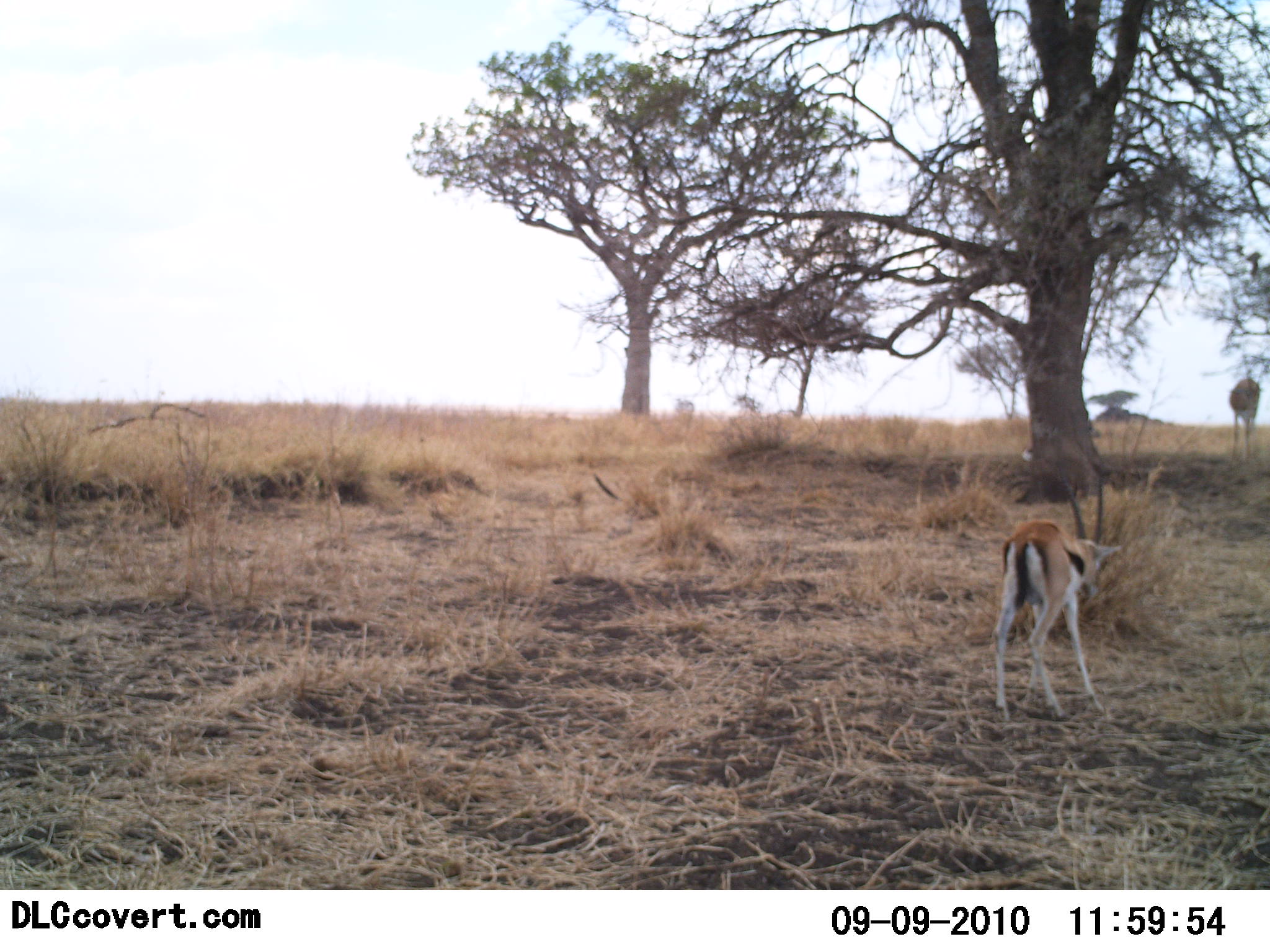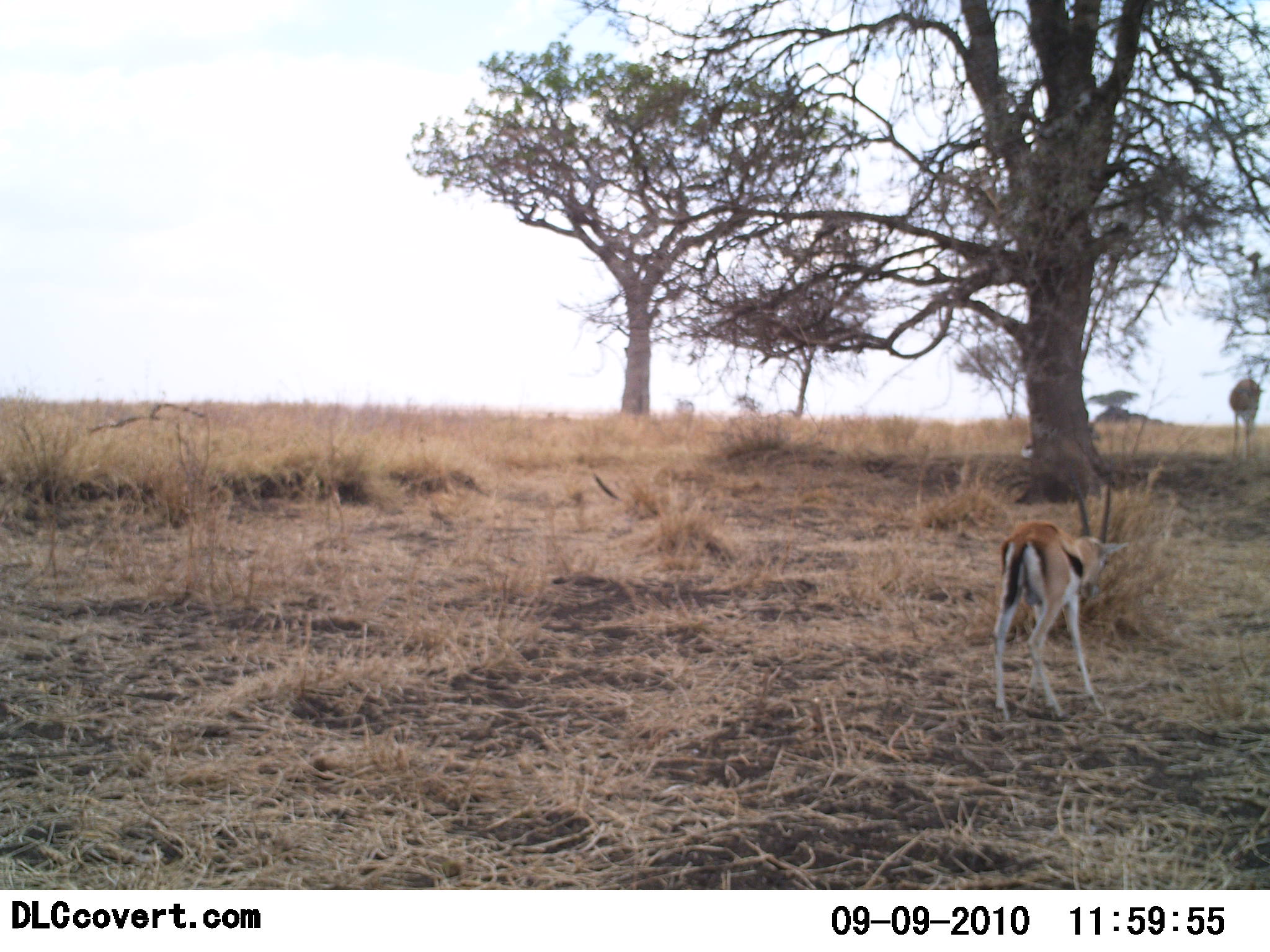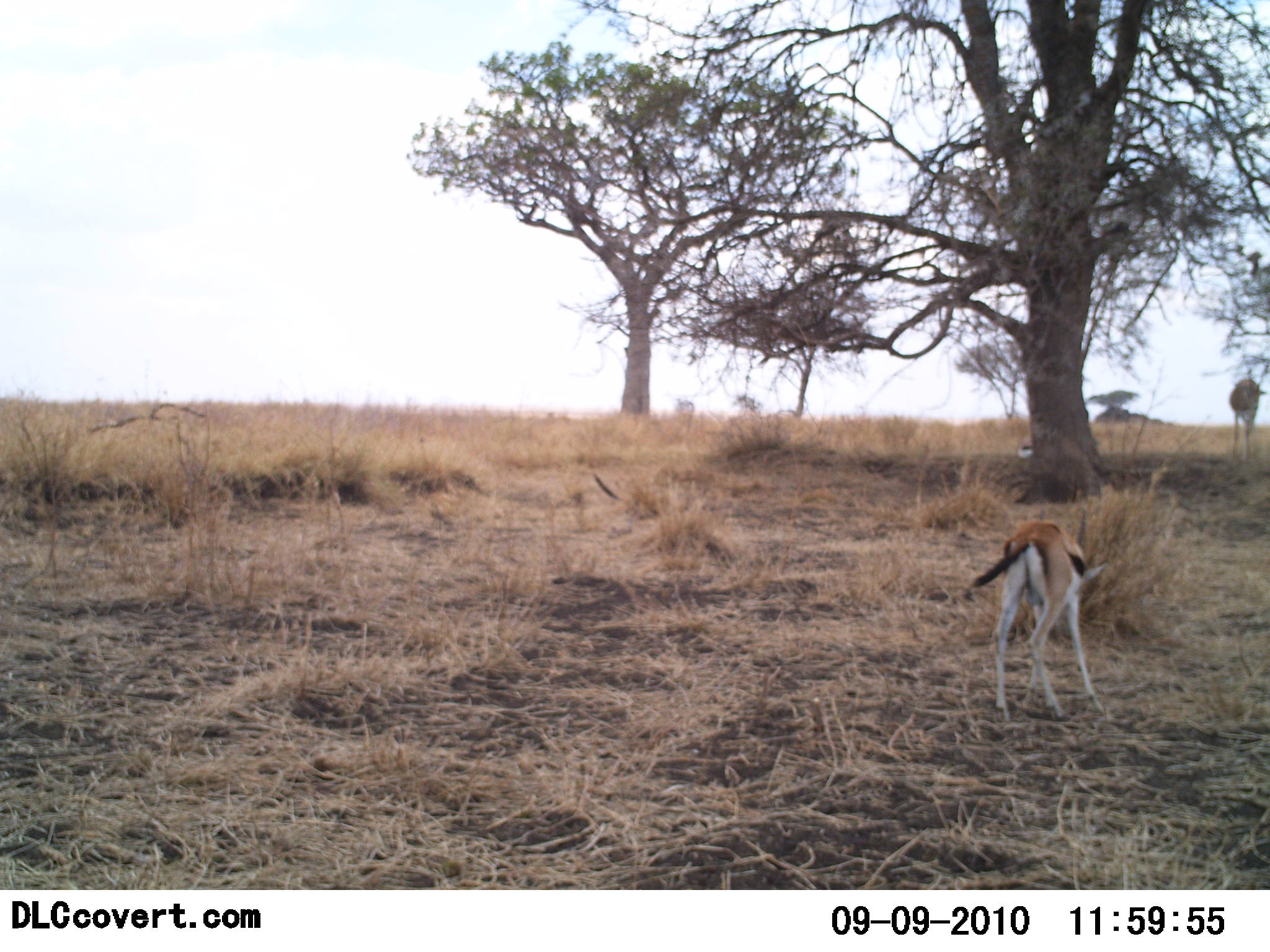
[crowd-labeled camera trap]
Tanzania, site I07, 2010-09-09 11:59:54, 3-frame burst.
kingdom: Animalia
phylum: Chordata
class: Mammalia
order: Artiodactyla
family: Bovidae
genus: Eudorcas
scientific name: Eudorcas thomsonii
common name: thomson's gazelle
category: gazellethomsons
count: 1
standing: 80%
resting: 7%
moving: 0%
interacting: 7%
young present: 0%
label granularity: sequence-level